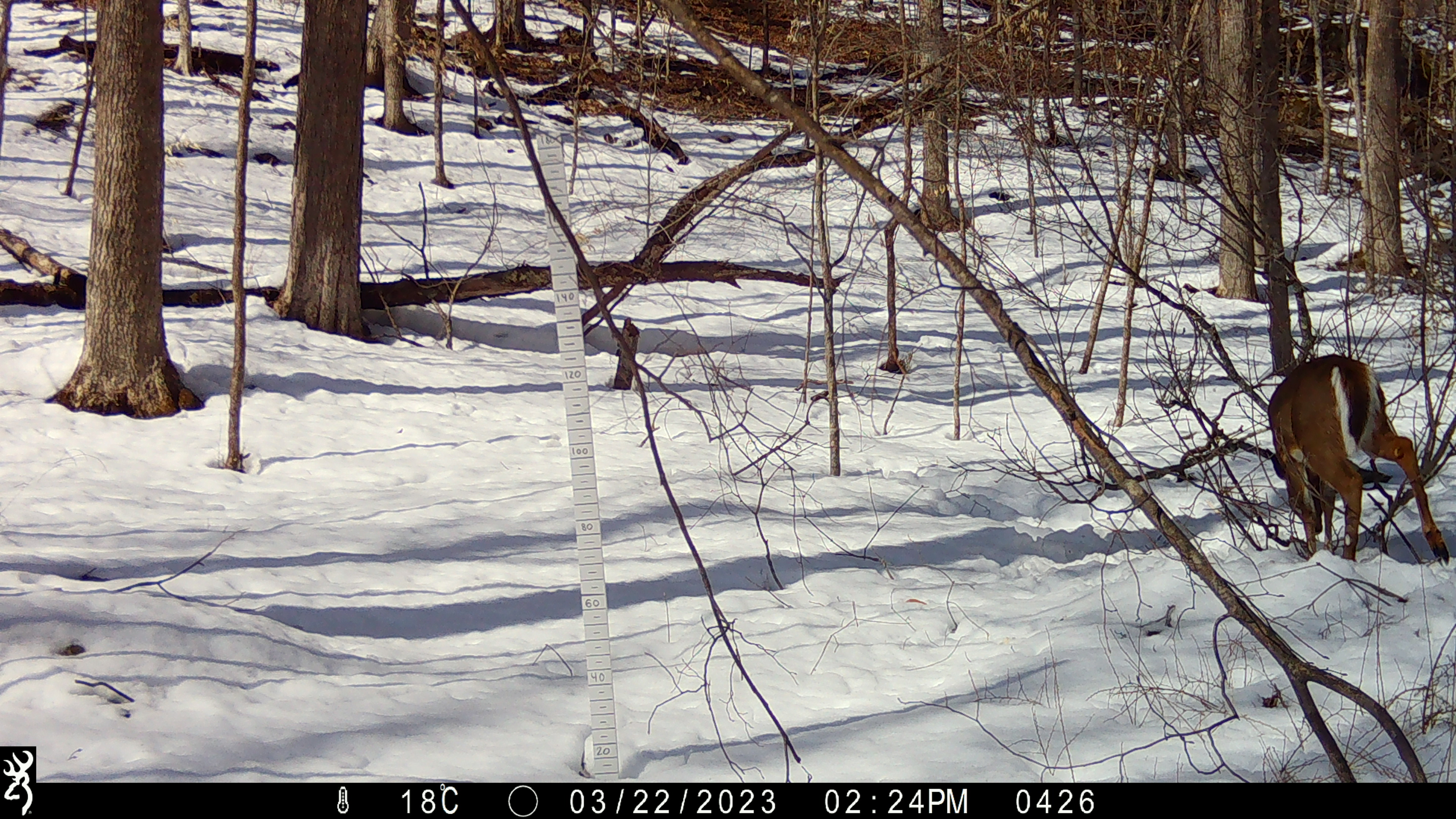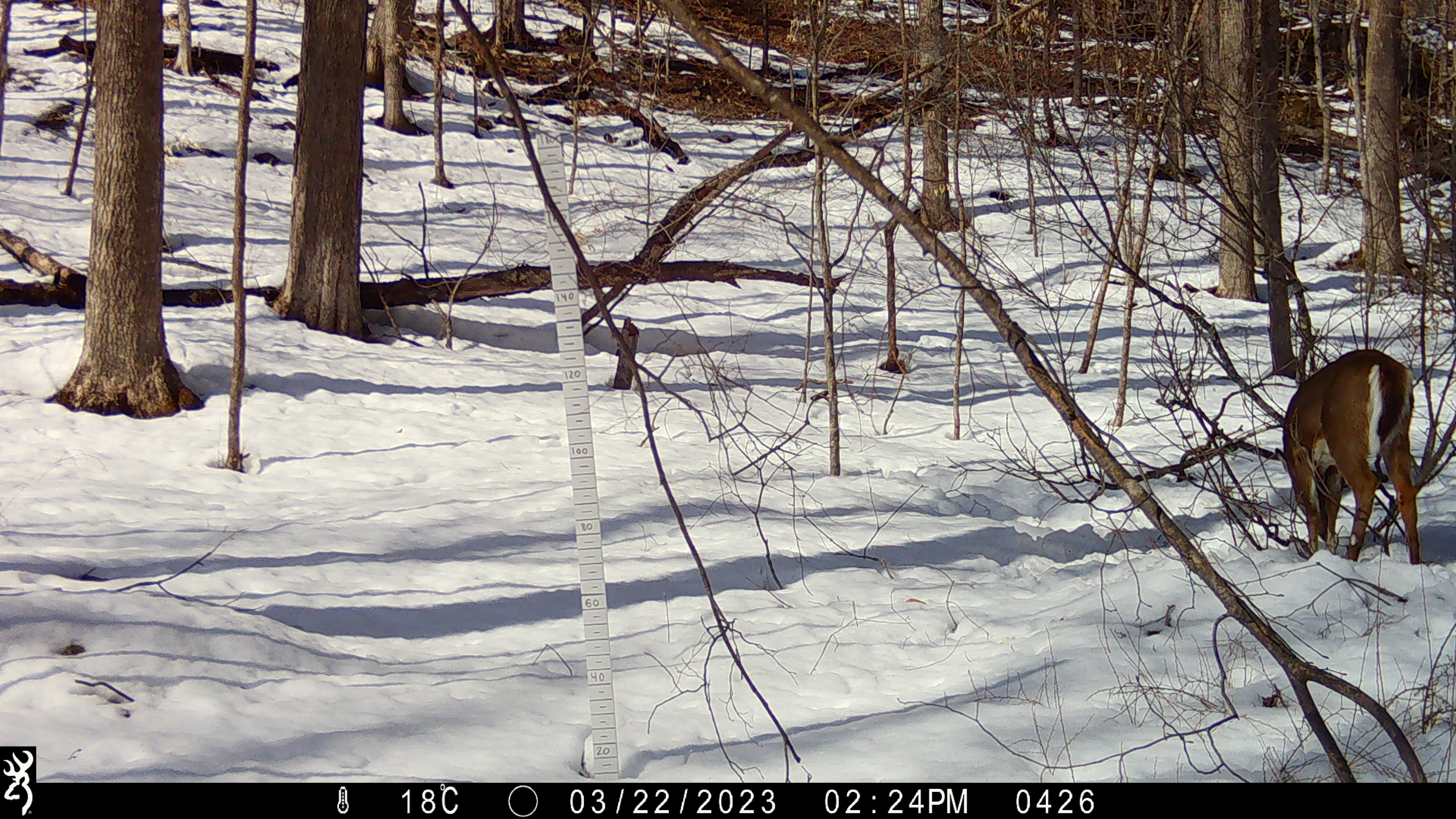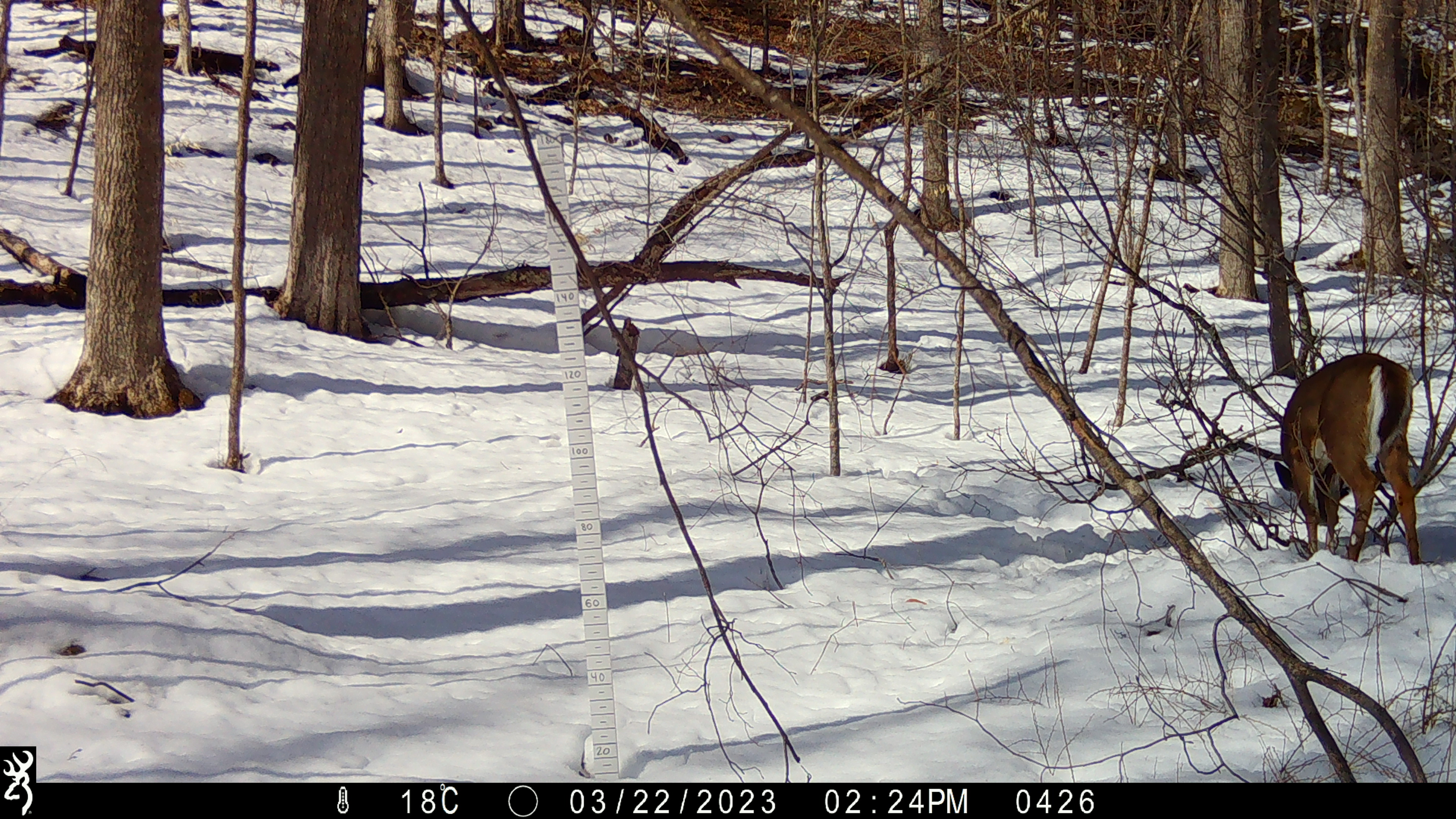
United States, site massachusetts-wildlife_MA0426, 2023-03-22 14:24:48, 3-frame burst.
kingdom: Animalia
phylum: Chordata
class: Mammalia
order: Artiodactyla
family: Cervidae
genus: Odocoileus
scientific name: Odocoileus virginianus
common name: white-tailed deer